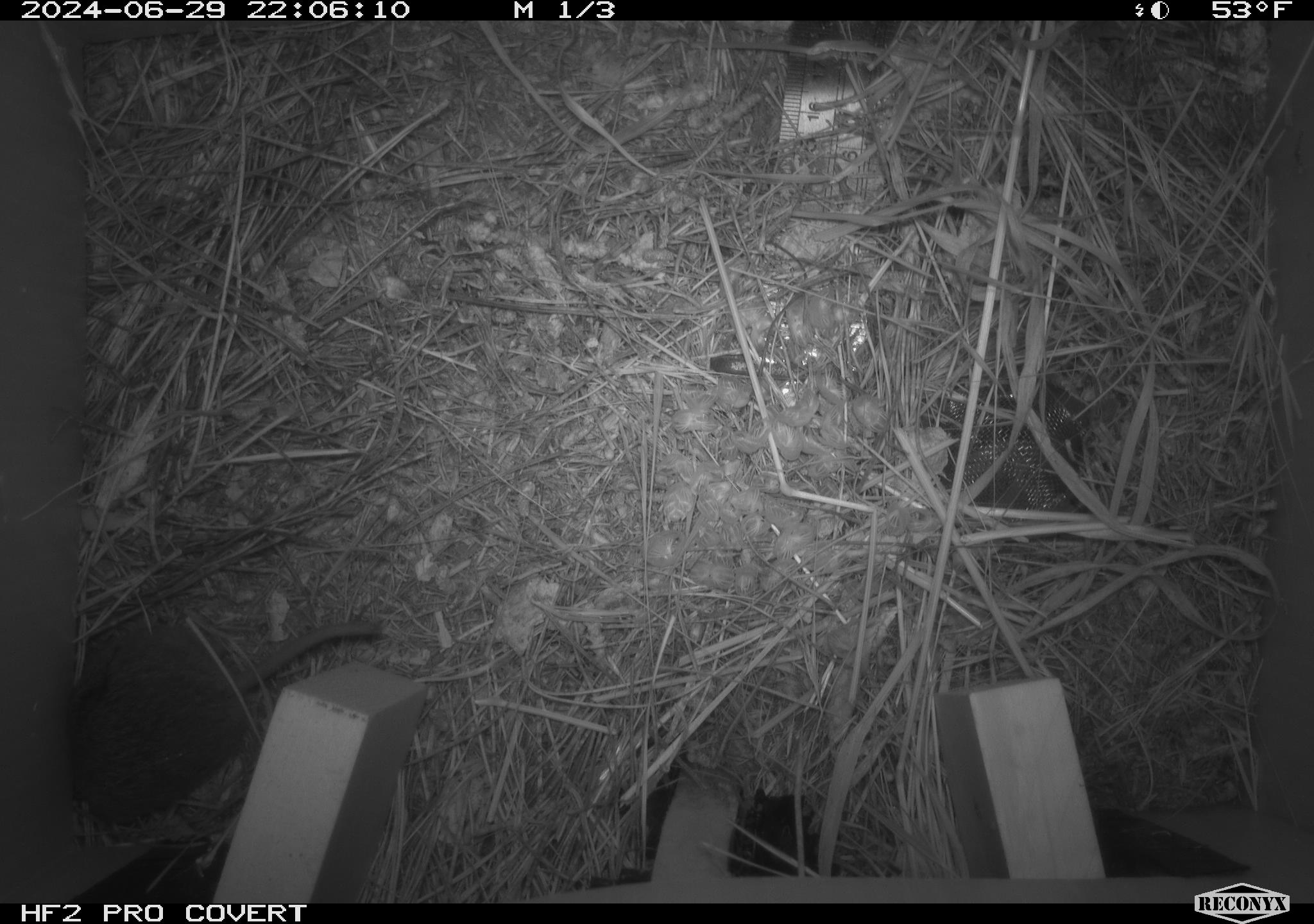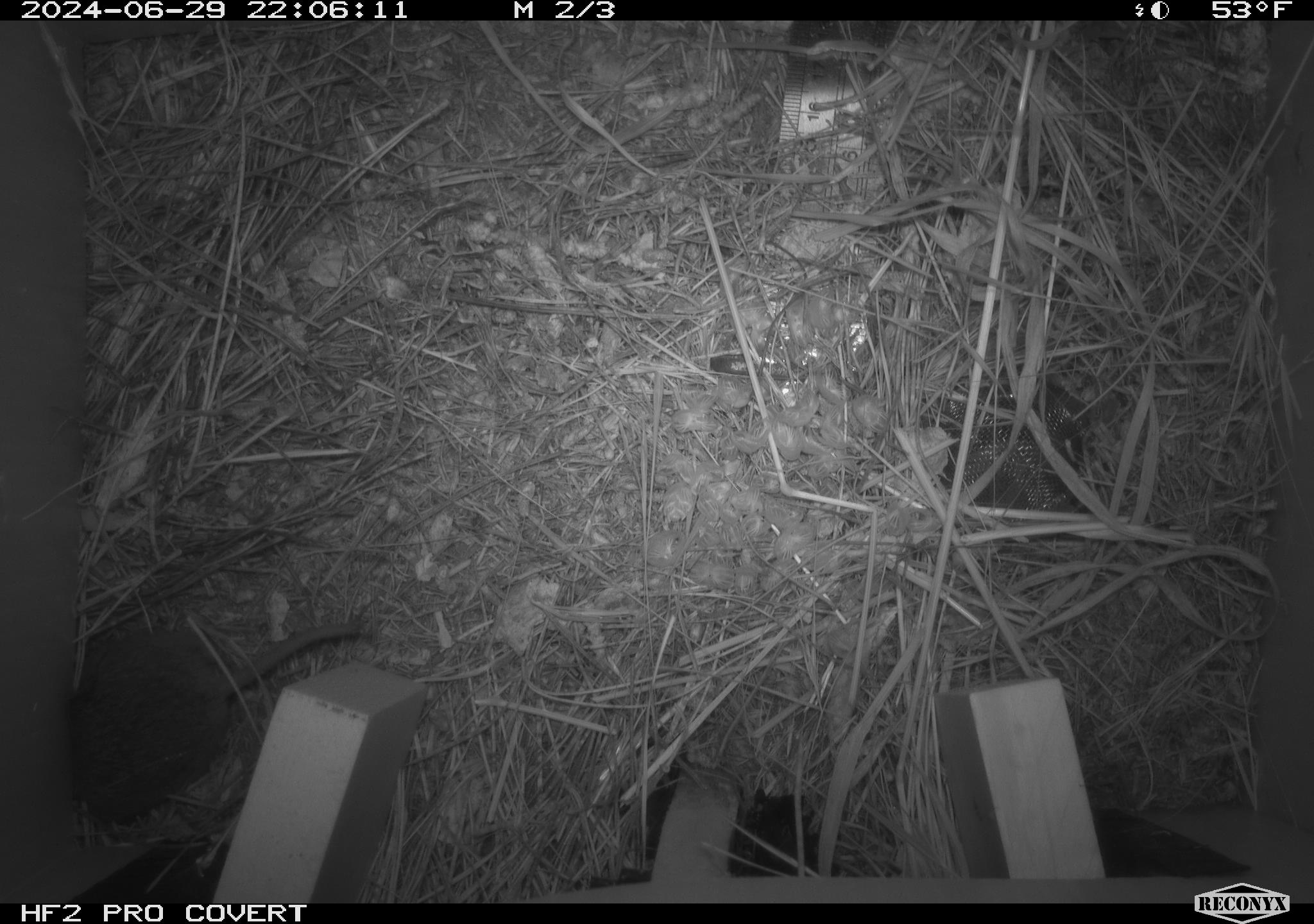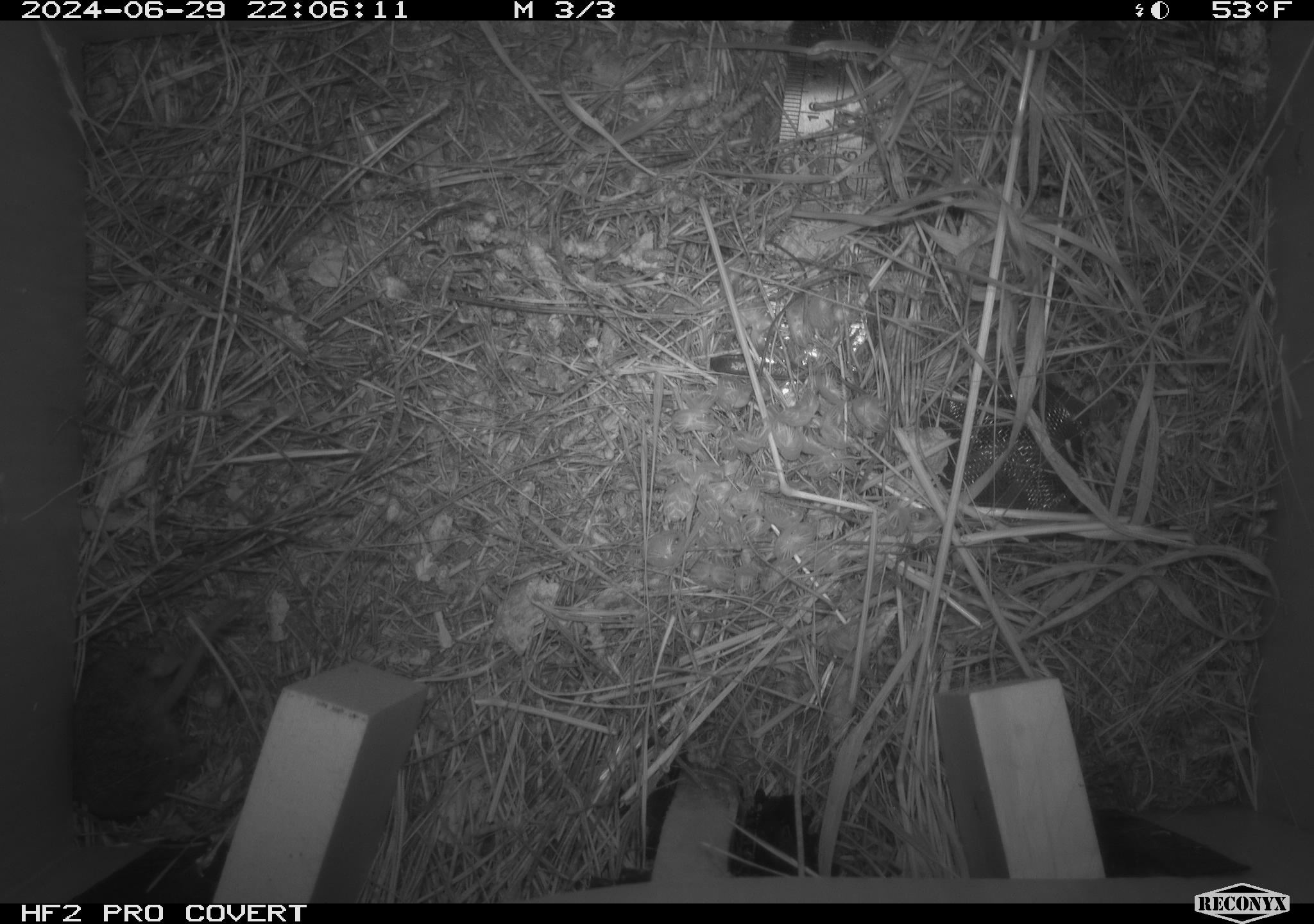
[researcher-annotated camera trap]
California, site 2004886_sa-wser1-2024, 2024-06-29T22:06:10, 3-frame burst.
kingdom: Animalia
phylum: Chordata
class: Mammalia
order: Rodentia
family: Cricetidae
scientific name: Arvicolinae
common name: voles, lemmings, and muskrats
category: arvicolinae subfamily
Arvicolinae subfamily (voles, lemmings, and muskrats) (Arvicolinae).